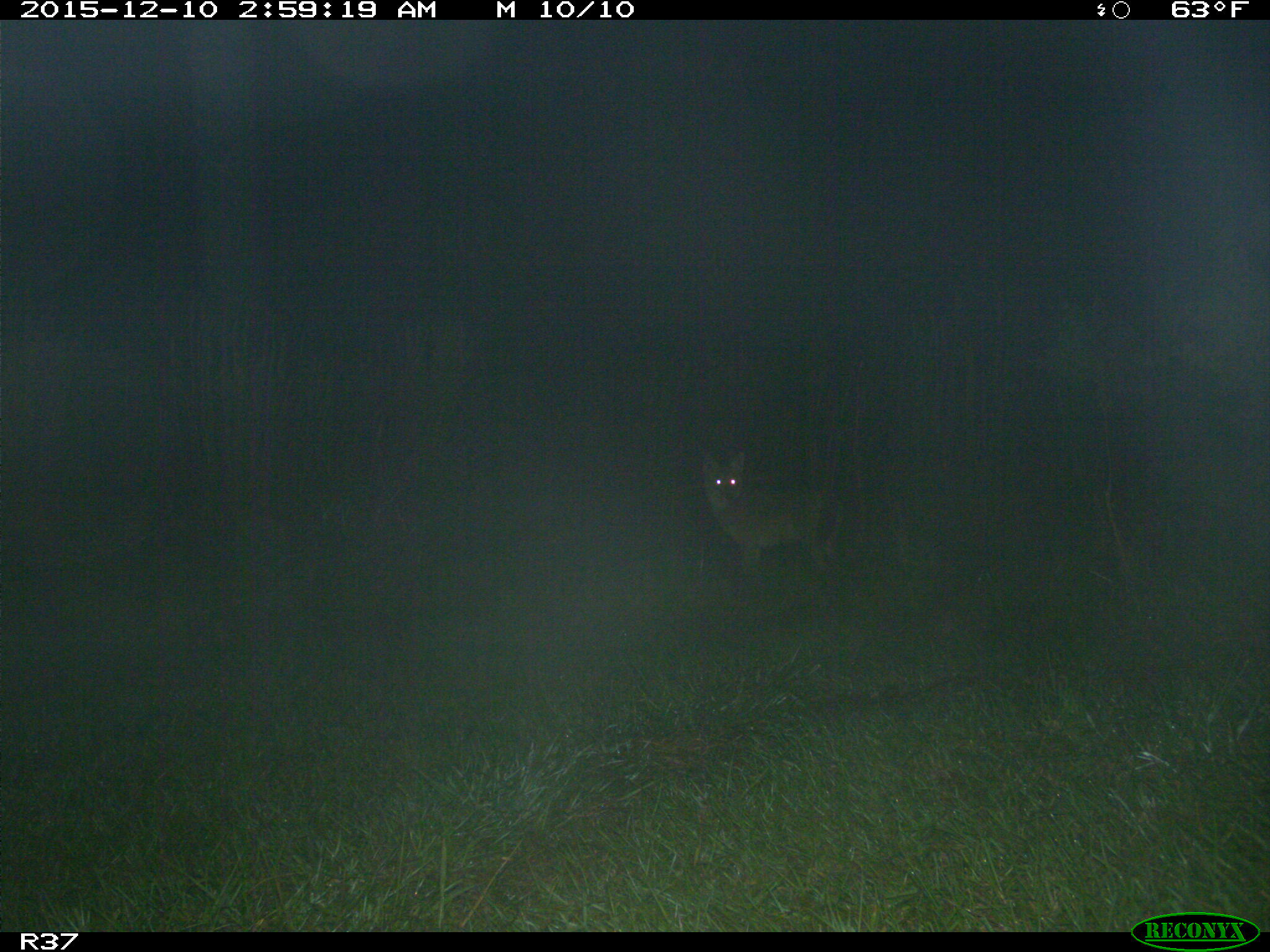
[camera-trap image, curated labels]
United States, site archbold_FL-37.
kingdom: Animalia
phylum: Chordata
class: Mammalia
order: Carnivora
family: Canidae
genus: Canis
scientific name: Canis latrans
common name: coyote